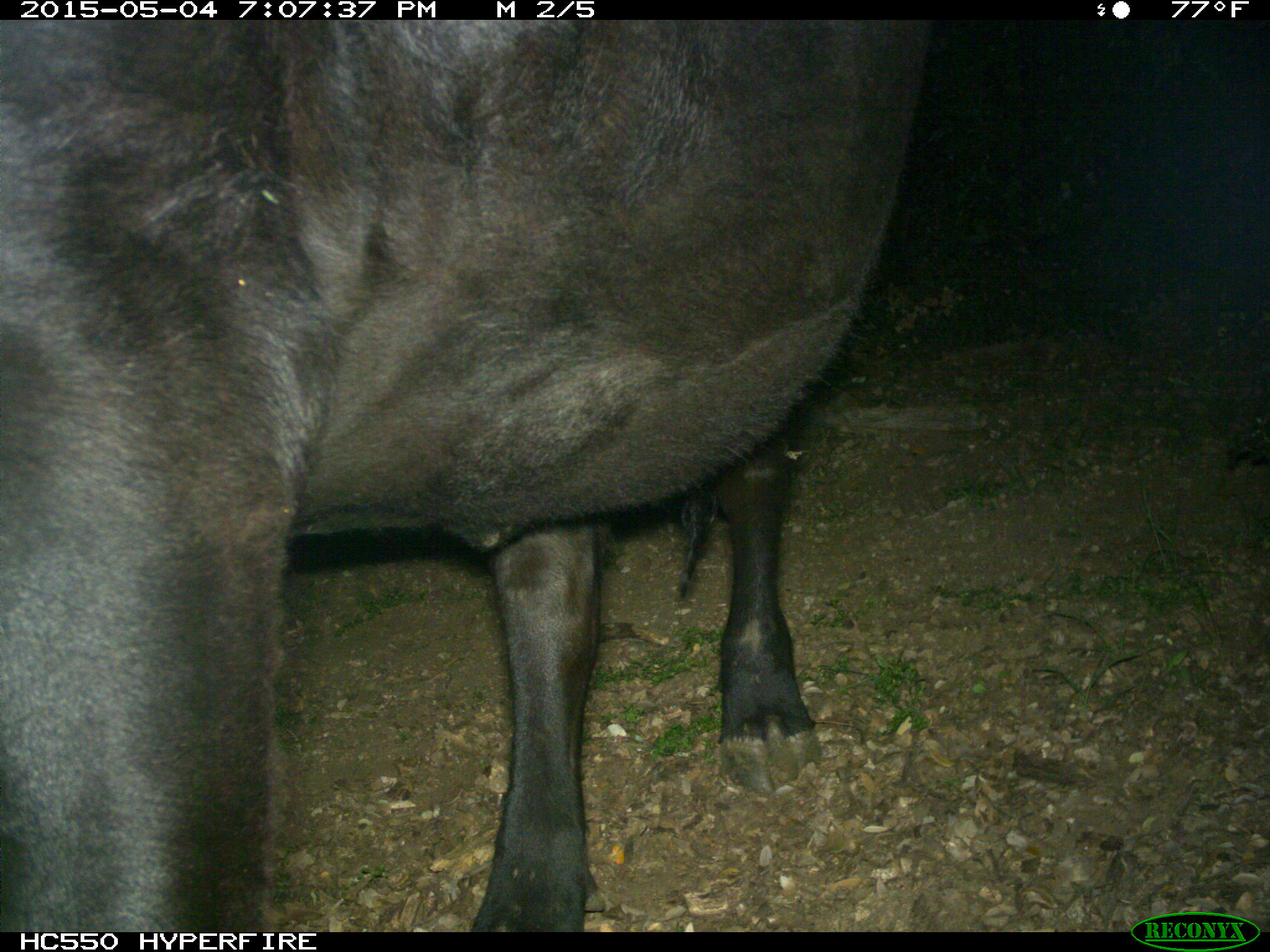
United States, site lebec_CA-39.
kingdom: Animalia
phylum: Chordata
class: Mammalia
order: Artiodactyla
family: Bovidae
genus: Bos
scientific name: Bos taurus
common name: domestic cow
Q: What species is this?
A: Bos taurus (domestic cow).